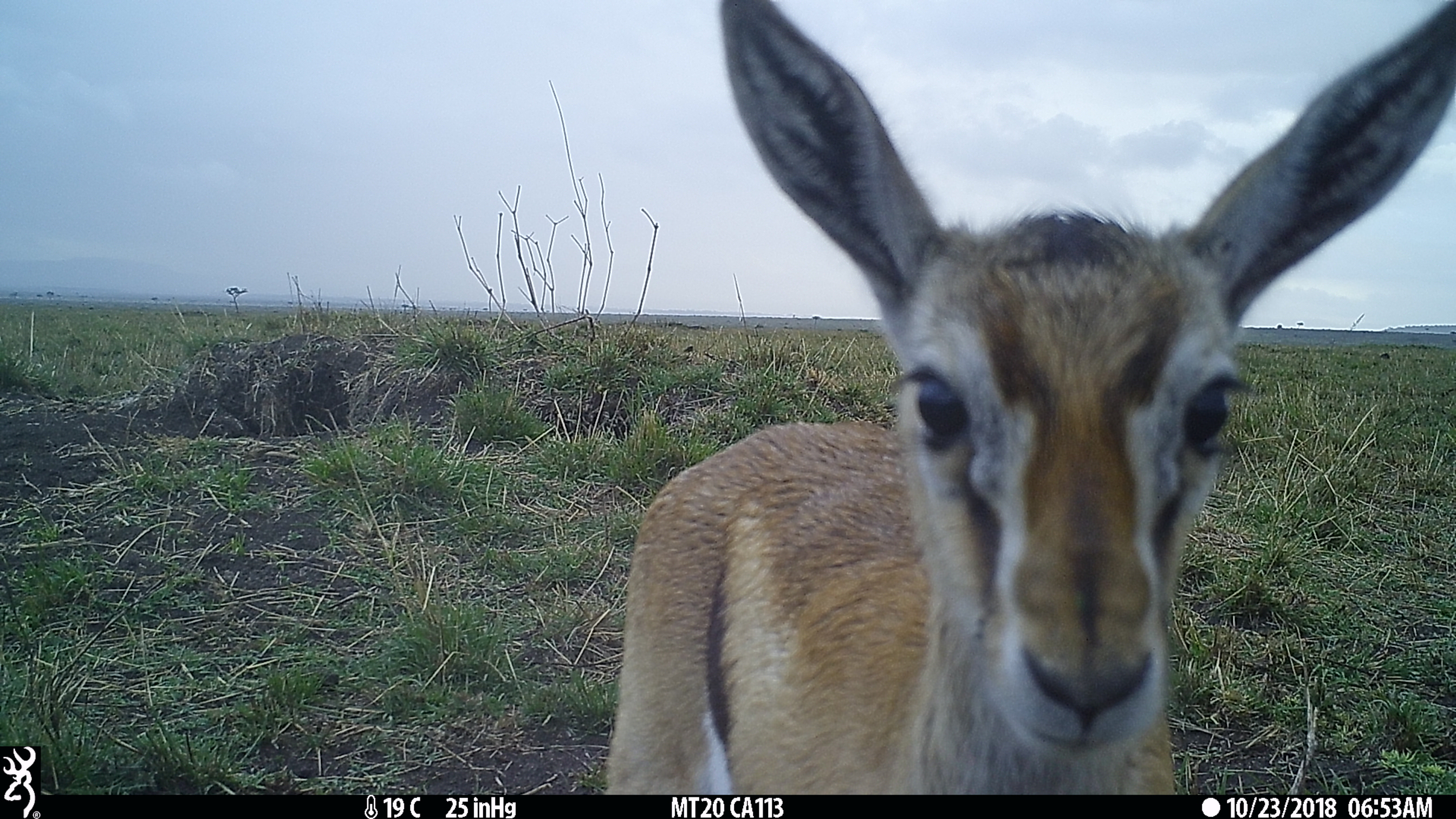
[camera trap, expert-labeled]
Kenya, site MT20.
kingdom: Animalia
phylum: Chordata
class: Mammalia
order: Artiodactyla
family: Bovidae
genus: Eudorcas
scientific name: Eudorcas thomsonii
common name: thomon's gazelle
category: gazelle thomsons